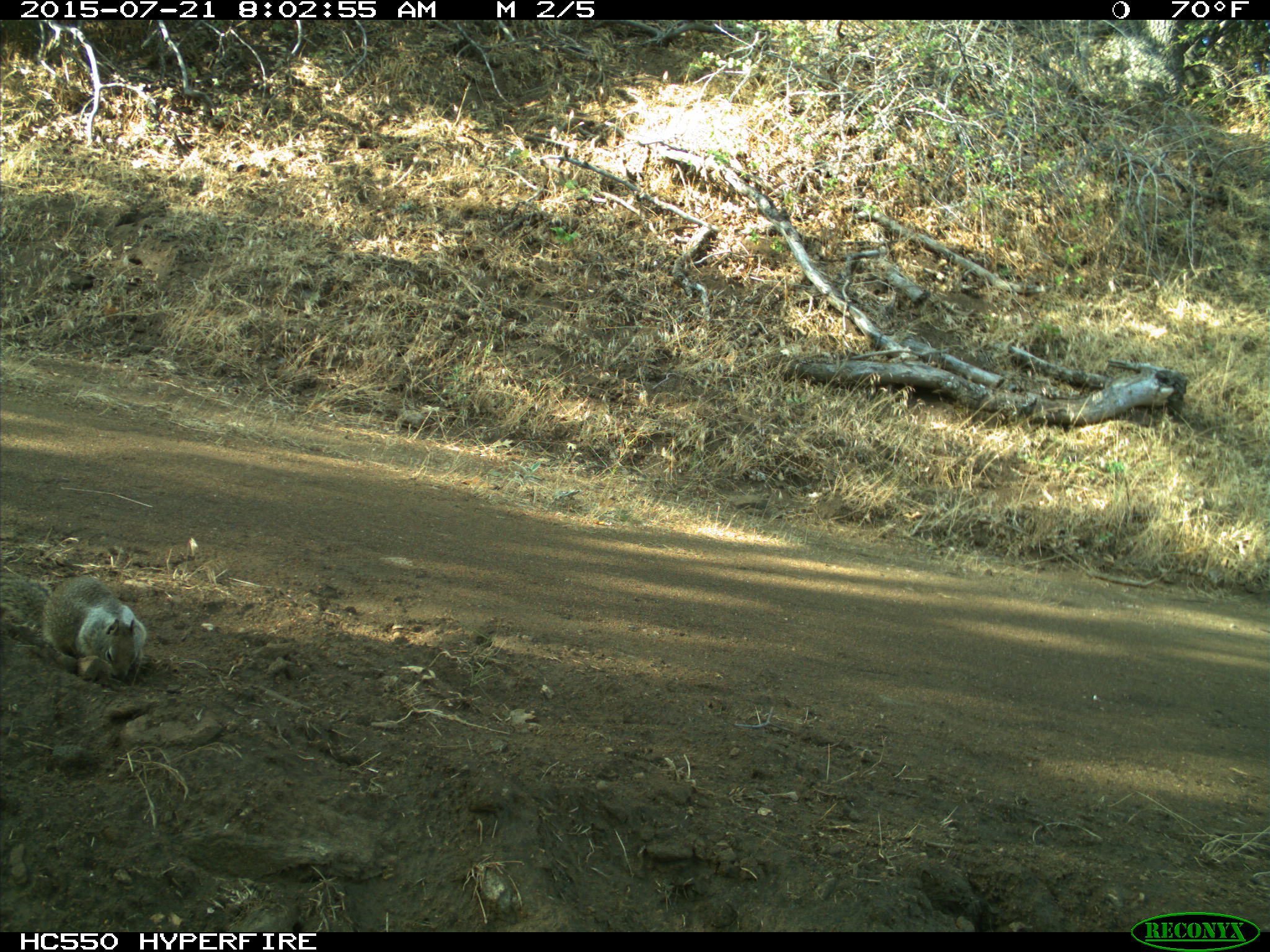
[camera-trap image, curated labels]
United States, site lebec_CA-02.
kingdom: Animalia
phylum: Chordata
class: Mammalia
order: Rodentia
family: Sciuridae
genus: Otospermophilus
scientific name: Otospermophilus beecheyi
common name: california ground squirrel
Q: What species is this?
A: Otospermophilus beecheyi (california ground squirrel).